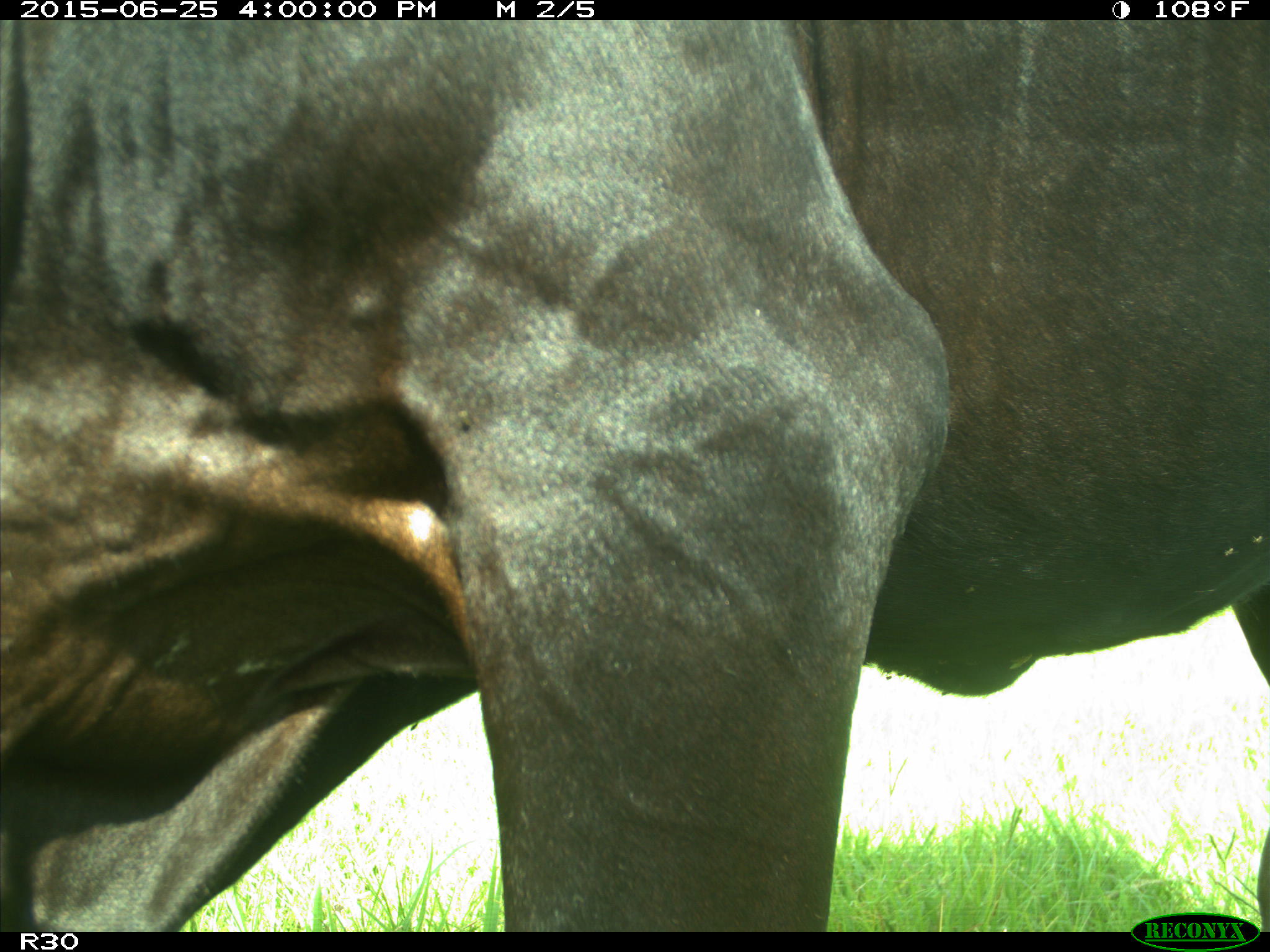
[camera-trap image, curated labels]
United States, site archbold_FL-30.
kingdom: Animalia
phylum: Chordata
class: Mammalia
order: Artiodactyla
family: Bovidae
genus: Bos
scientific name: Bos taurus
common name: domestic cow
Bos taurus (domestic cow).